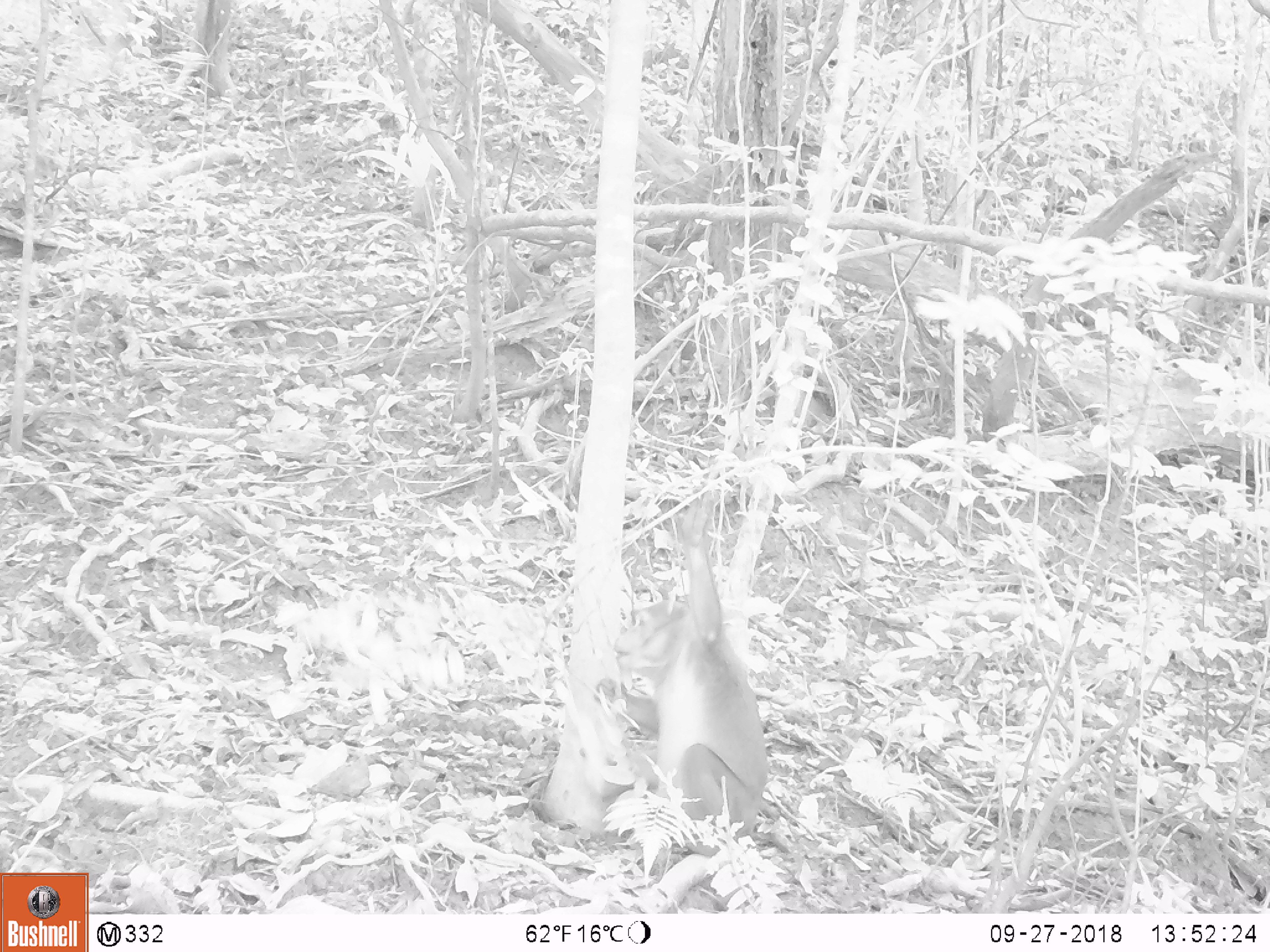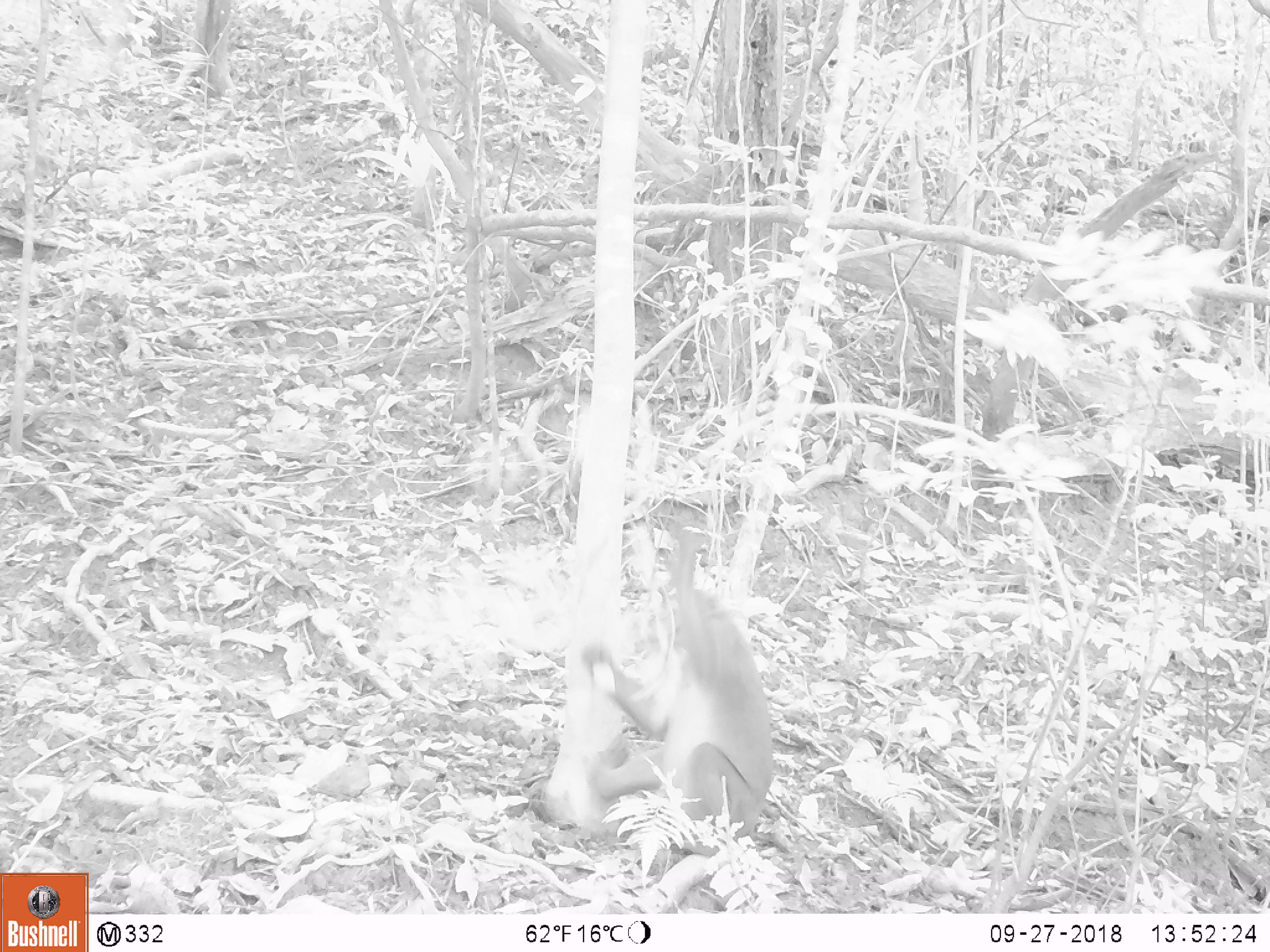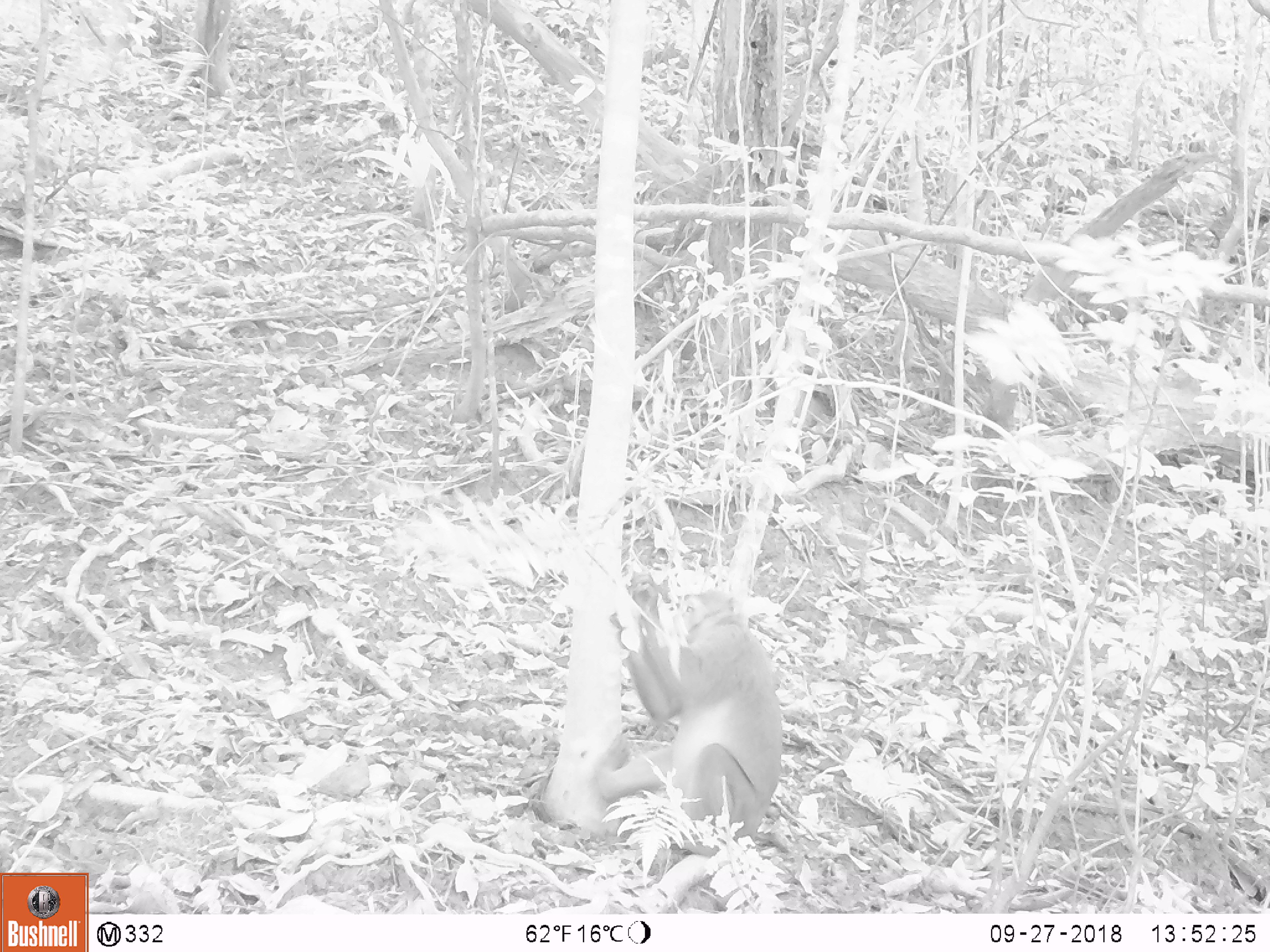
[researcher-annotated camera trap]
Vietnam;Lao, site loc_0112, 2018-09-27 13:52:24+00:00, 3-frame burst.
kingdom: Animalia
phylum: Chordata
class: Mammalia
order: Primates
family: Cercopithecidae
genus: Macaca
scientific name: Macaca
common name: macaques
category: assam or rhesus macaque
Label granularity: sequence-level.